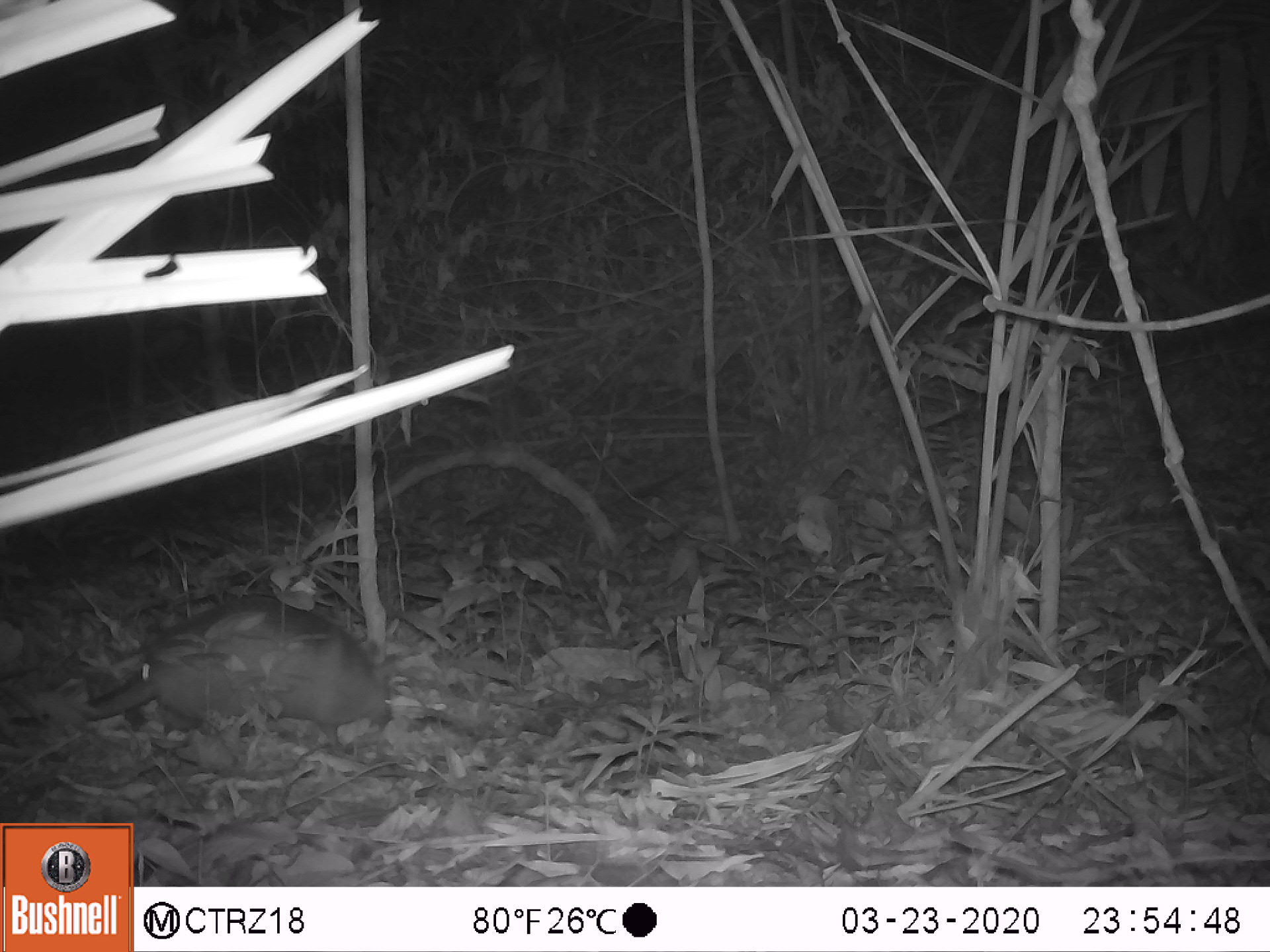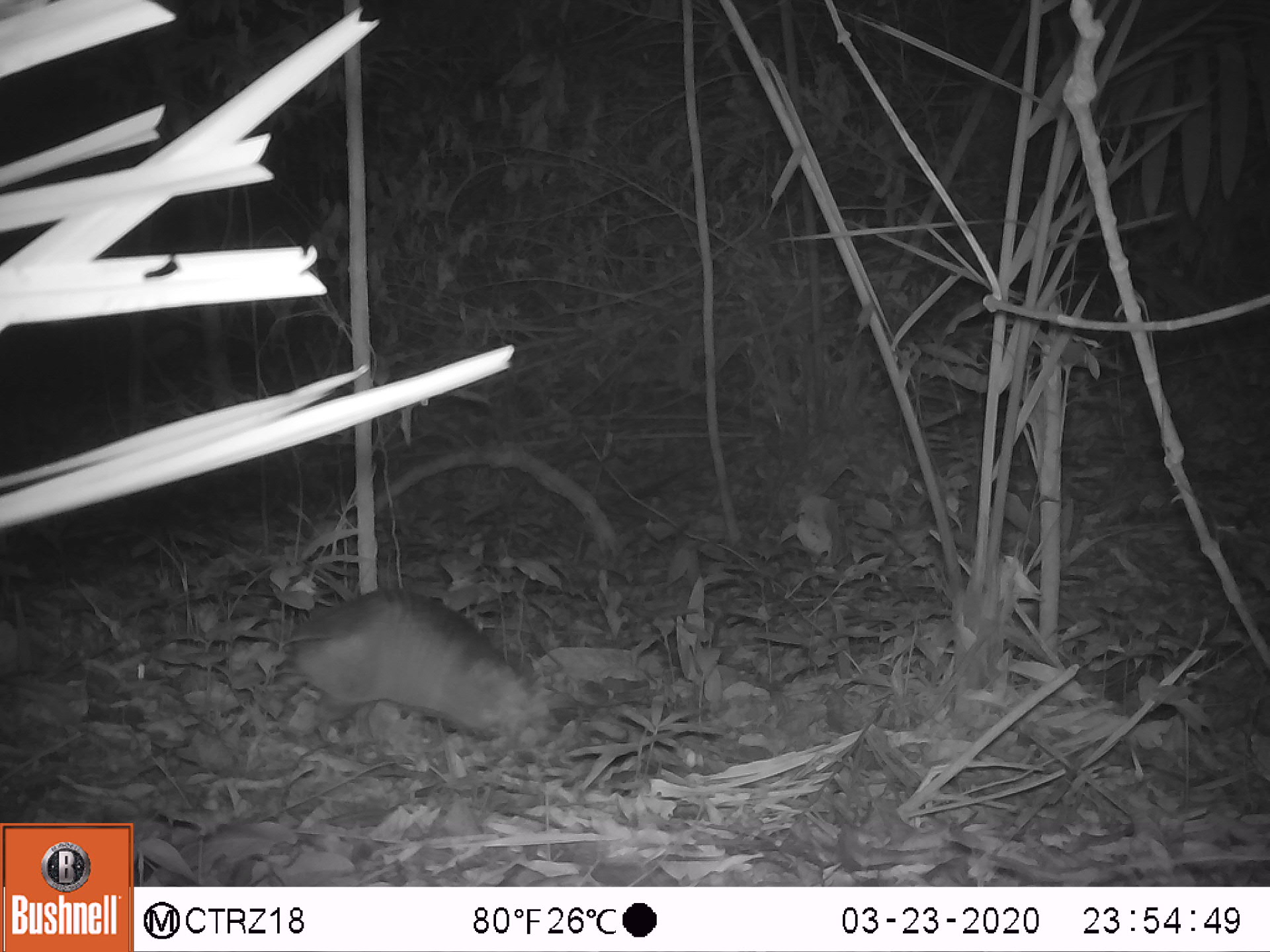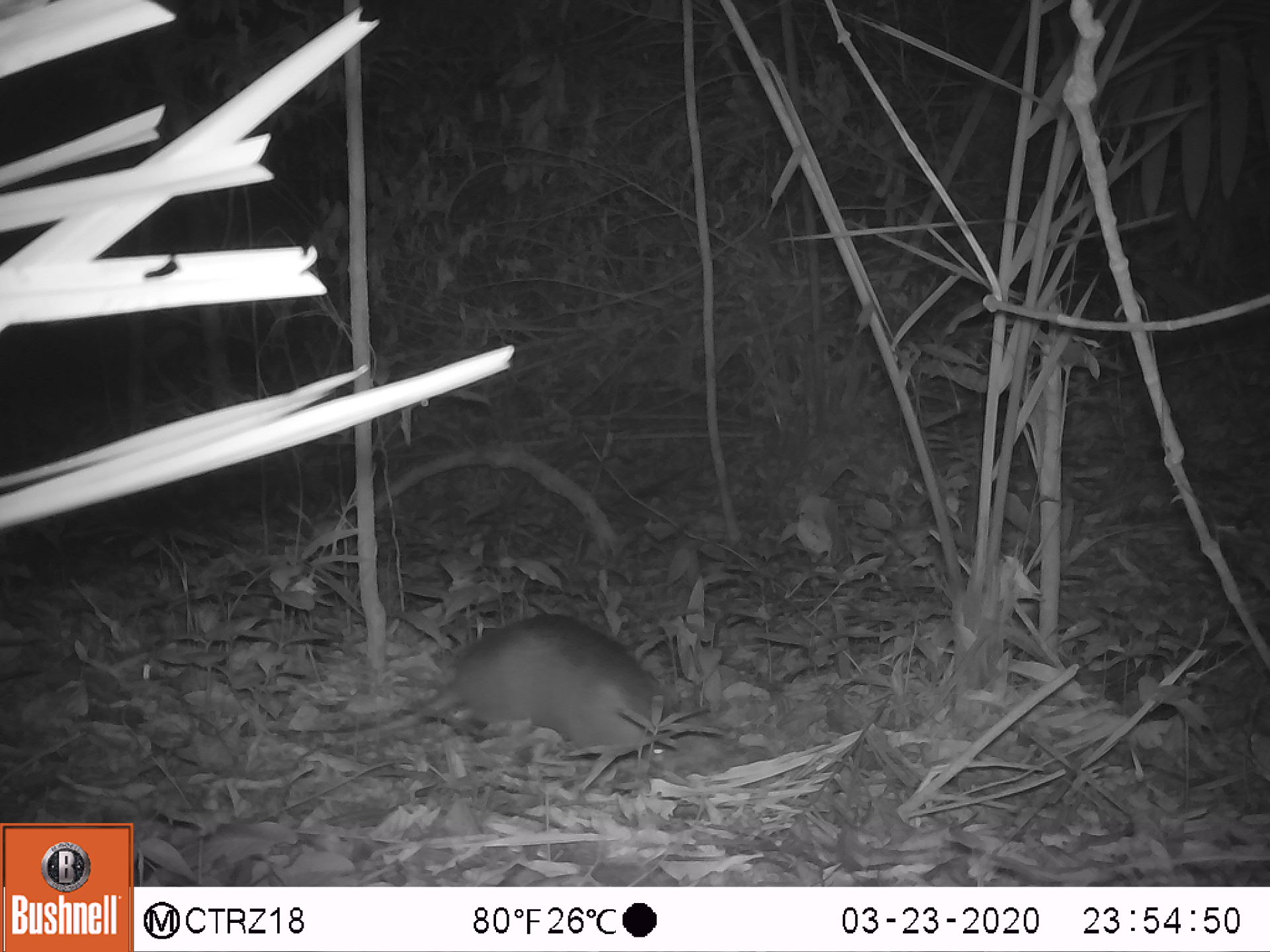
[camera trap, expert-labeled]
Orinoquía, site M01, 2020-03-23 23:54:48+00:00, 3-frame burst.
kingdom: Animalia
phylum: Chordata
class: Mammalia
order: Cingulata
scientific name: Cingulata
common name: armadillo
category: unknown armadillo